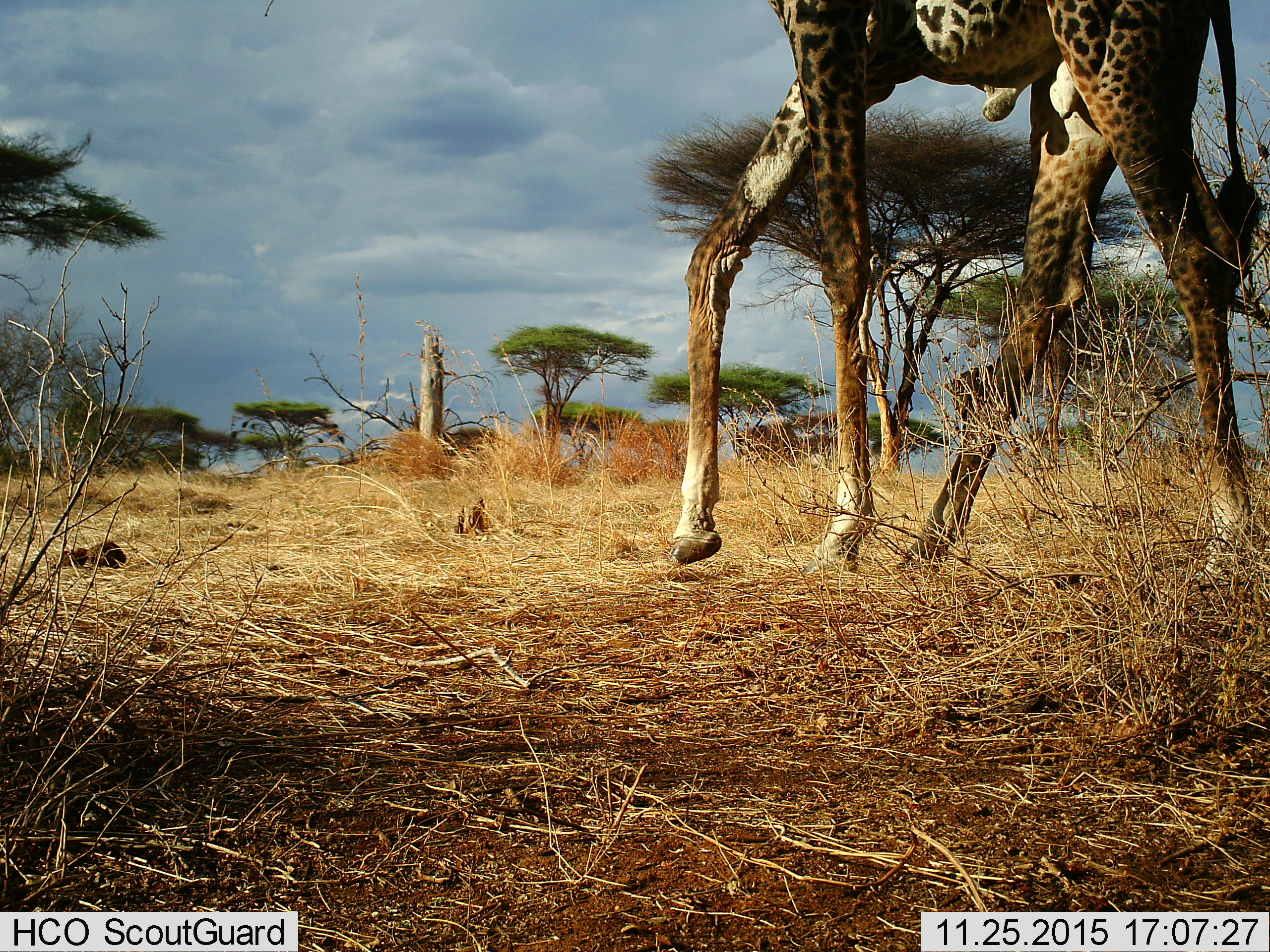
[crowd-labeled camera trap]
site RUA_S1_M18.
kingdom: Animalia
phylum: Chordata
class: Mammalia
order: Artiodactyla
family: Giraffidae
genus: Giraffa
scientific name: Giraffa camelopardalis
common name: giraffe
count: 1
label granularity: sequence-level